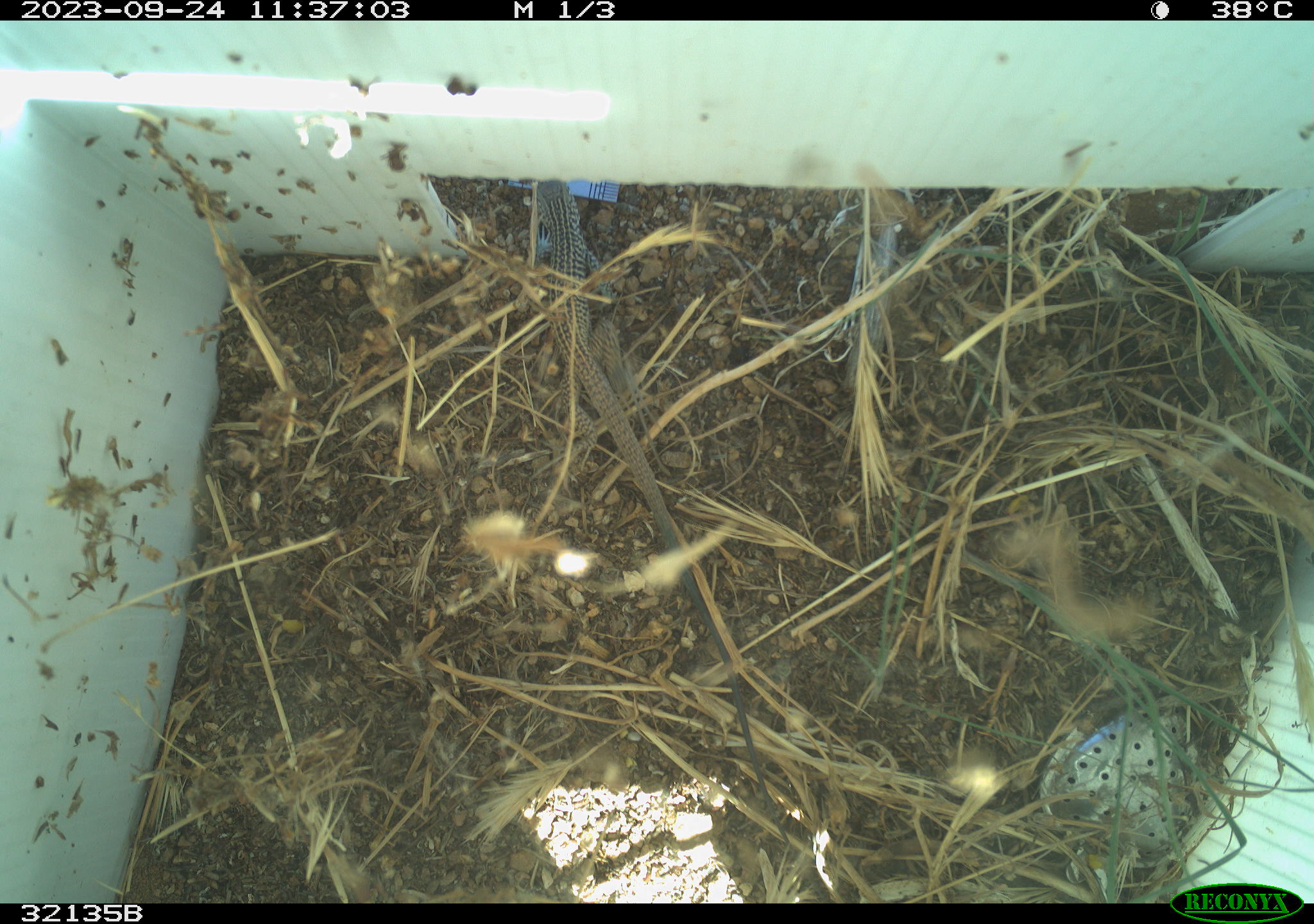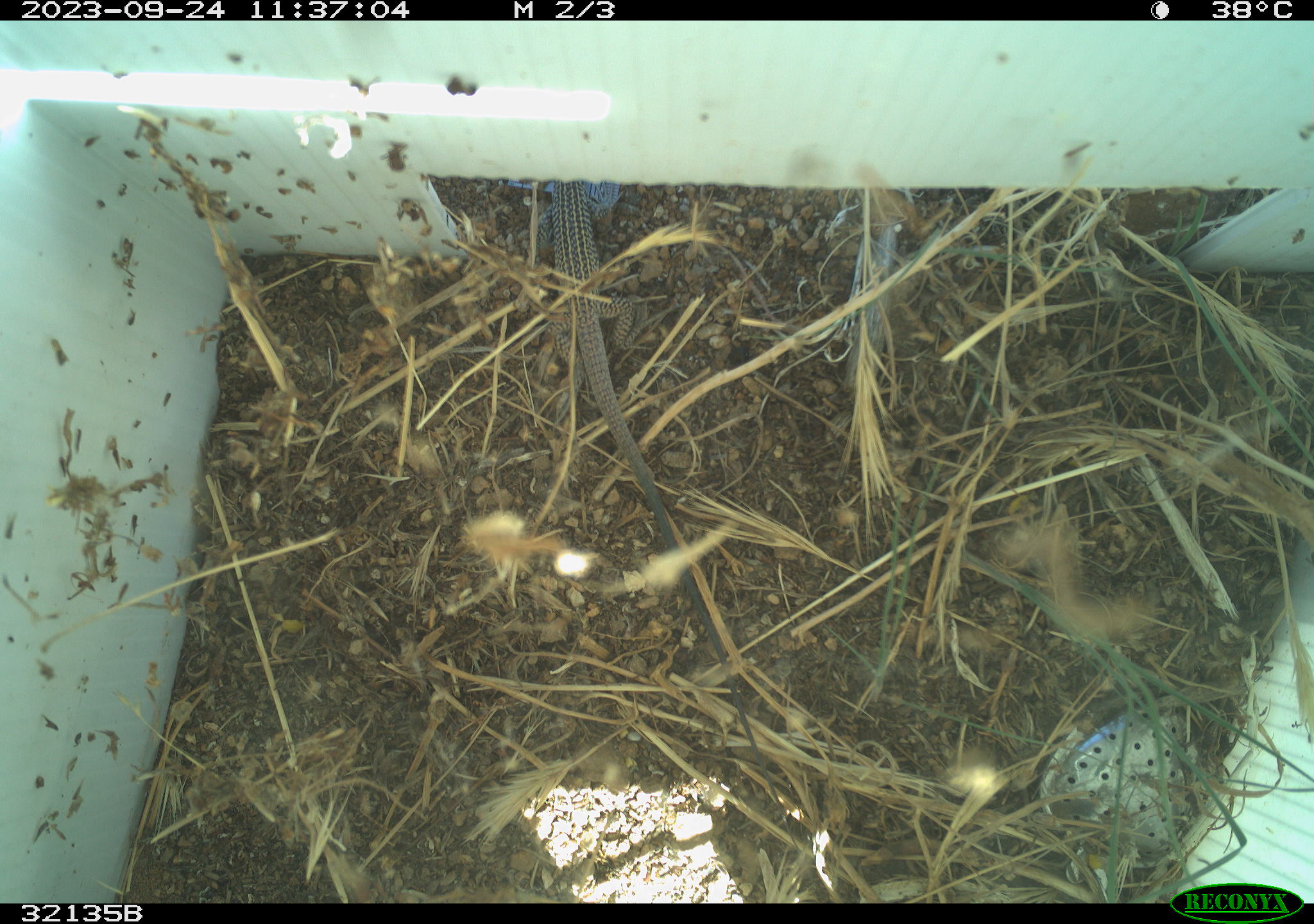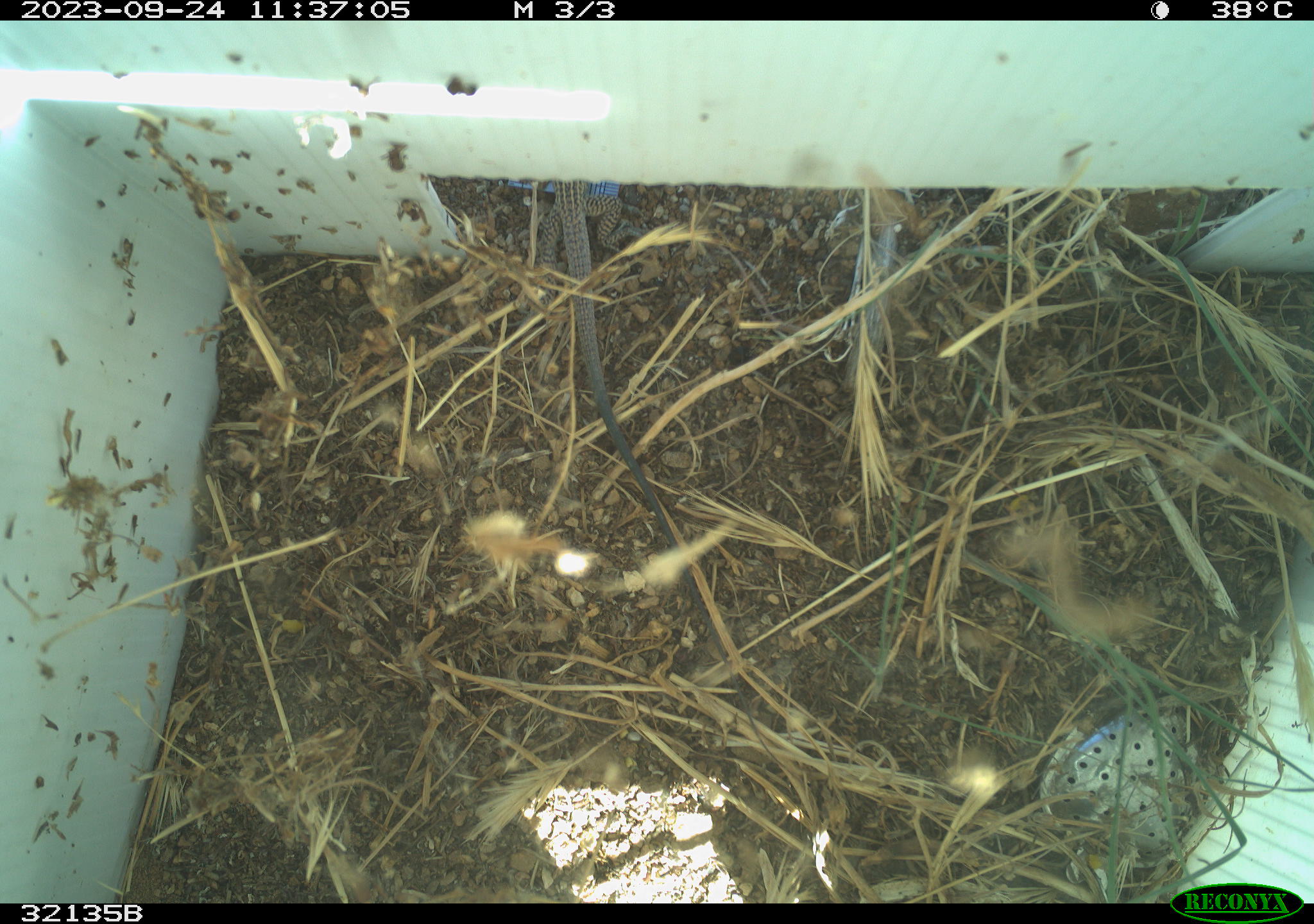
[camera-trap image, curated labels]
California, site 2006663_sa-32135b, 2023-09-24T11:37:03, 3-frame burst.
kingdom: Animalia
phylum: Chordata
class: Reptilia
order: Squamata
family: Teiidae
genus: Aspidoscelis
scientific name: Aspidoscelis tigris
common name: western whiptail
Western whiptail (Aspidoscelis tigris).